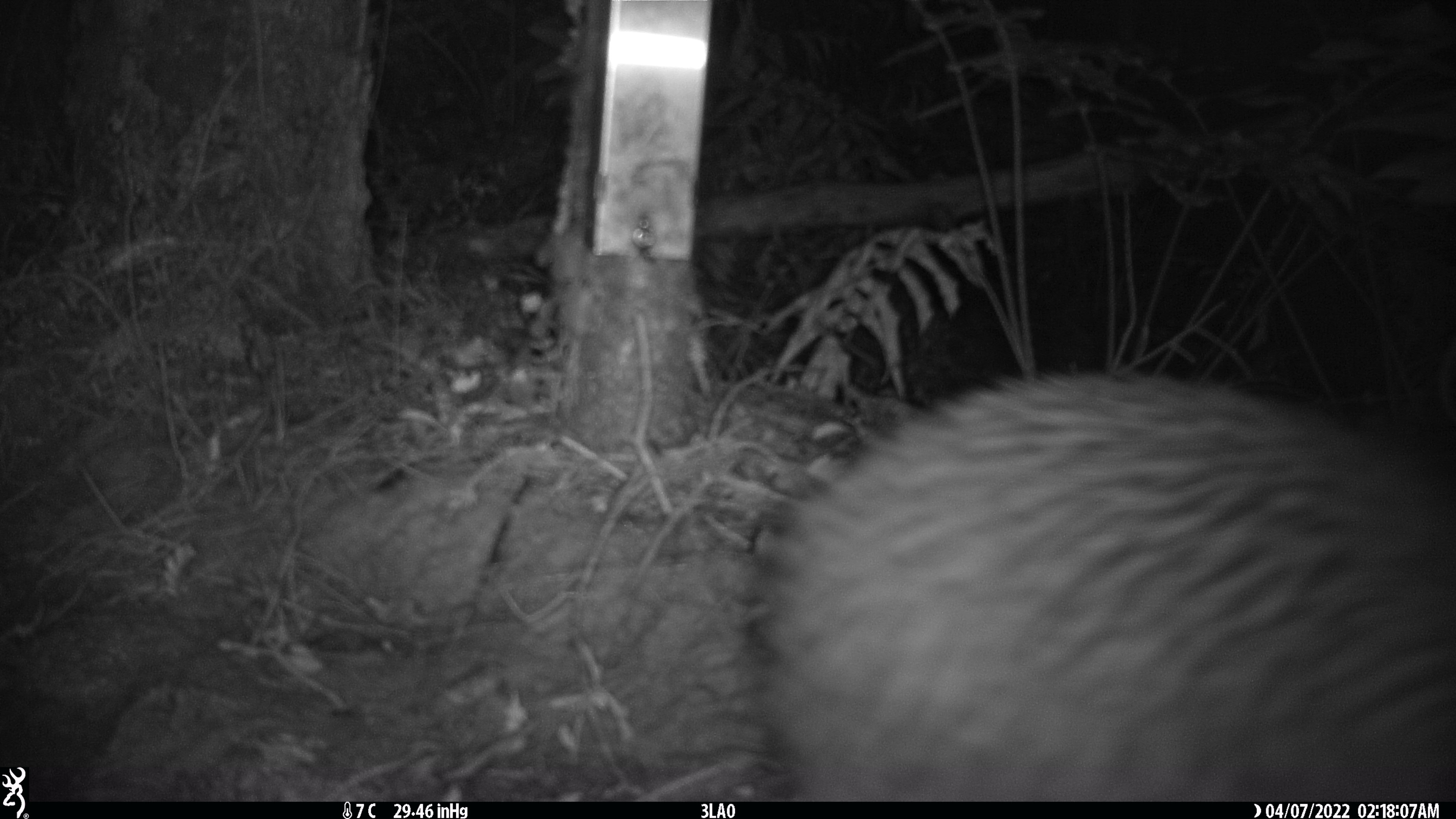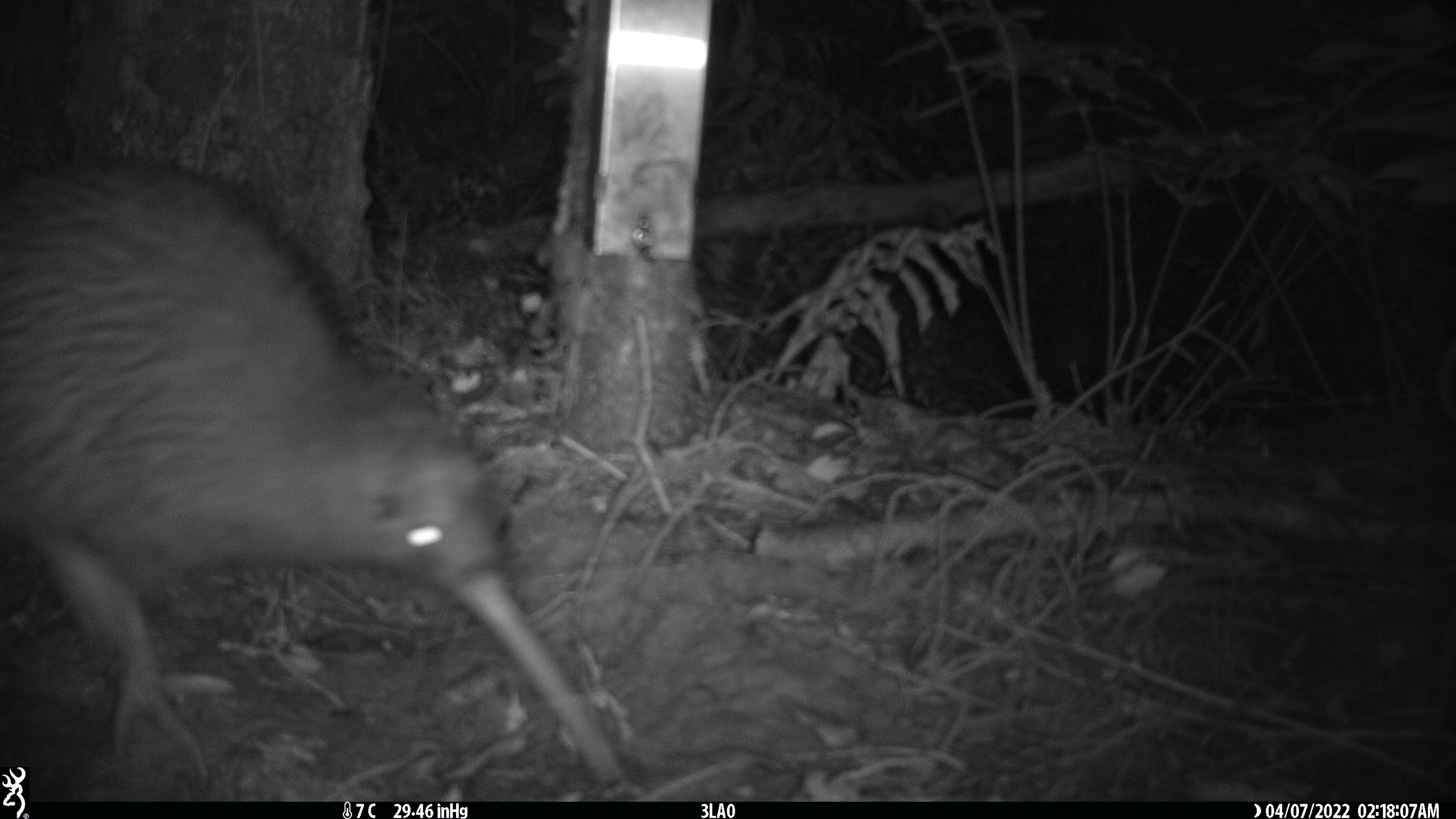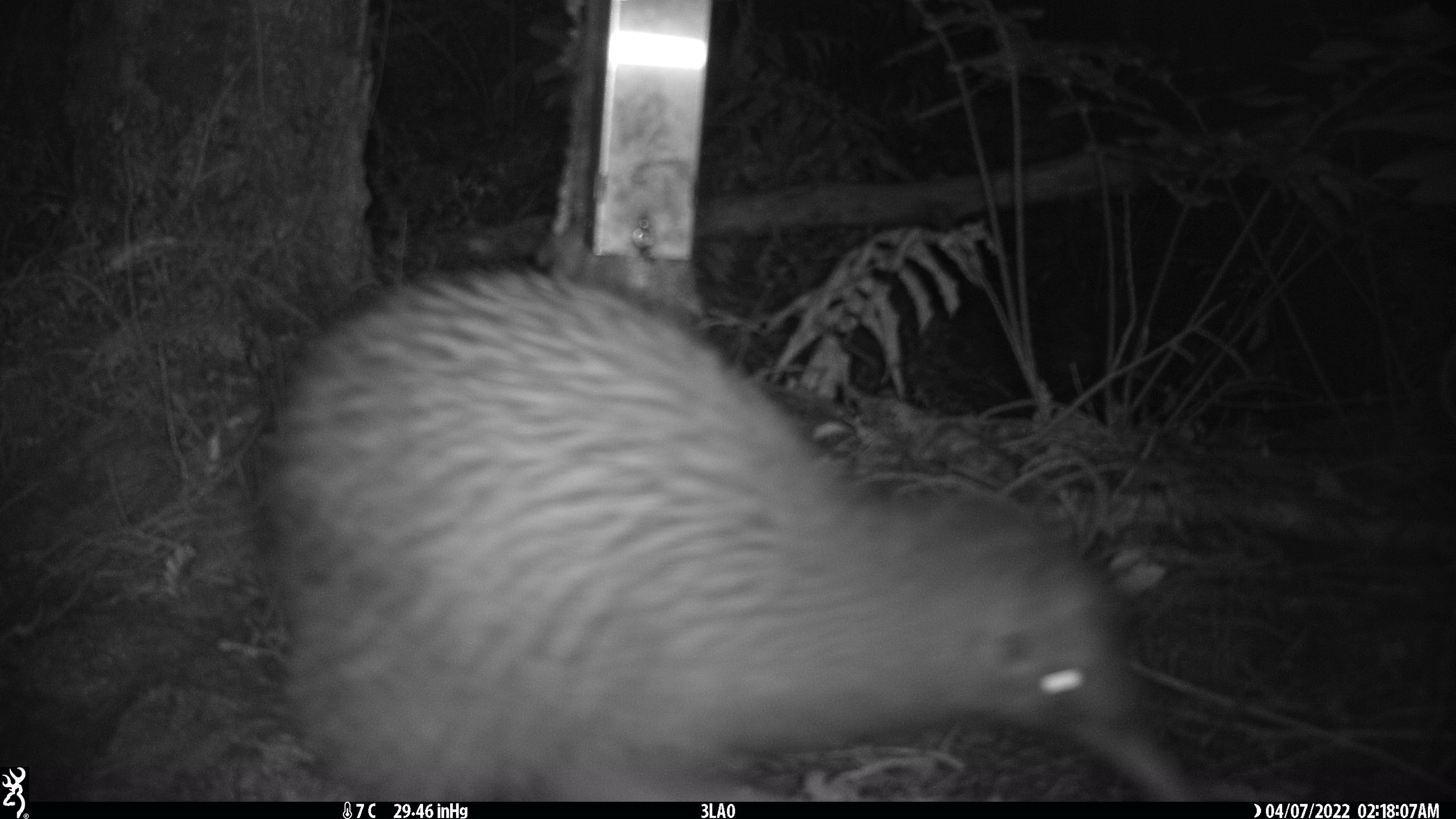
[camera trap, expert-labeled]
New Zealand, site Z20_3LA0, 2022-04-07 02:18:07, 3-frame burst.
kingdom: Animalia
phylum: Chordata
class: Aves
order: Apterygiformes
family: Apterygidae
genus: Apteryx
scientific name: Apteryx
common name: kiwi